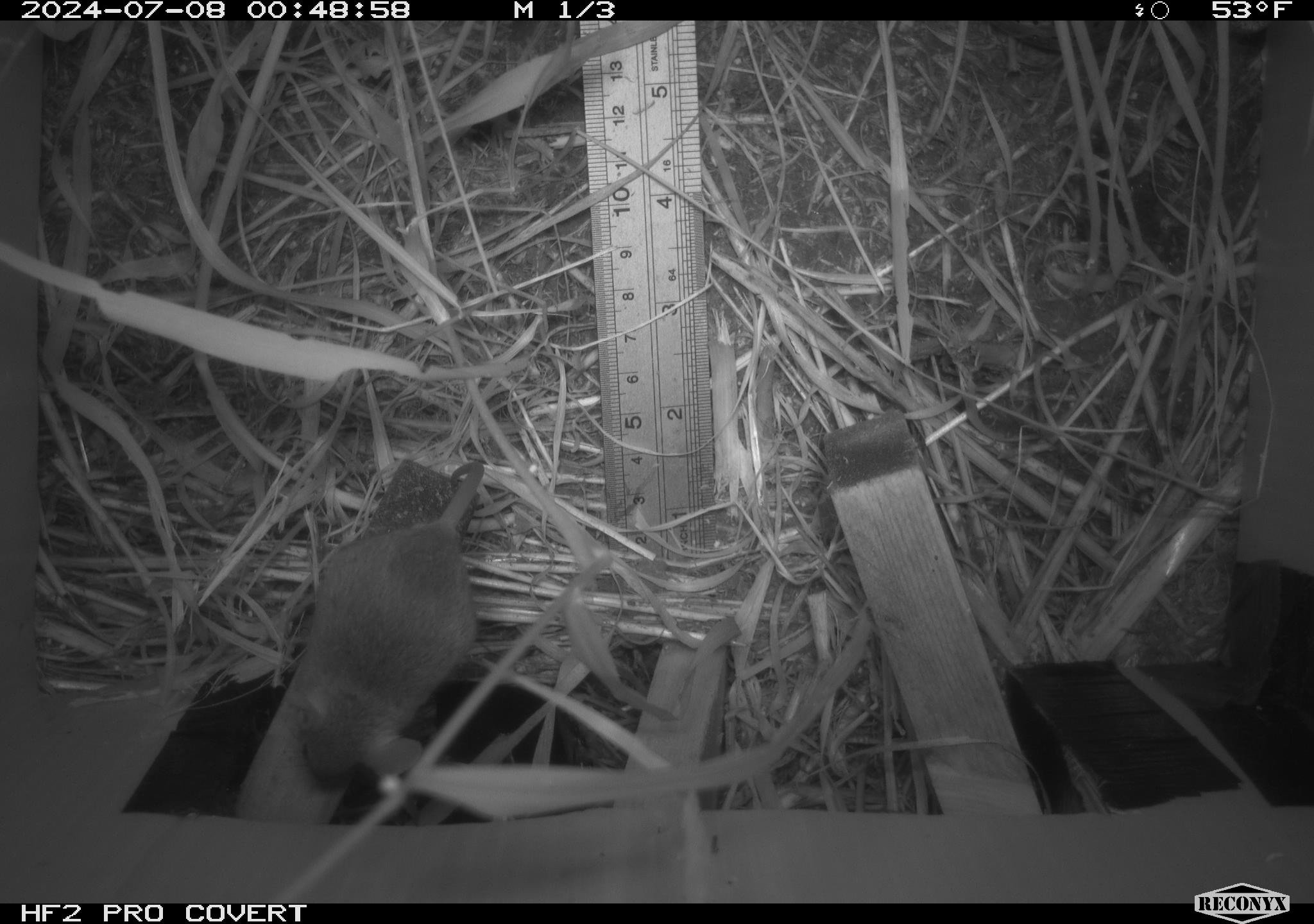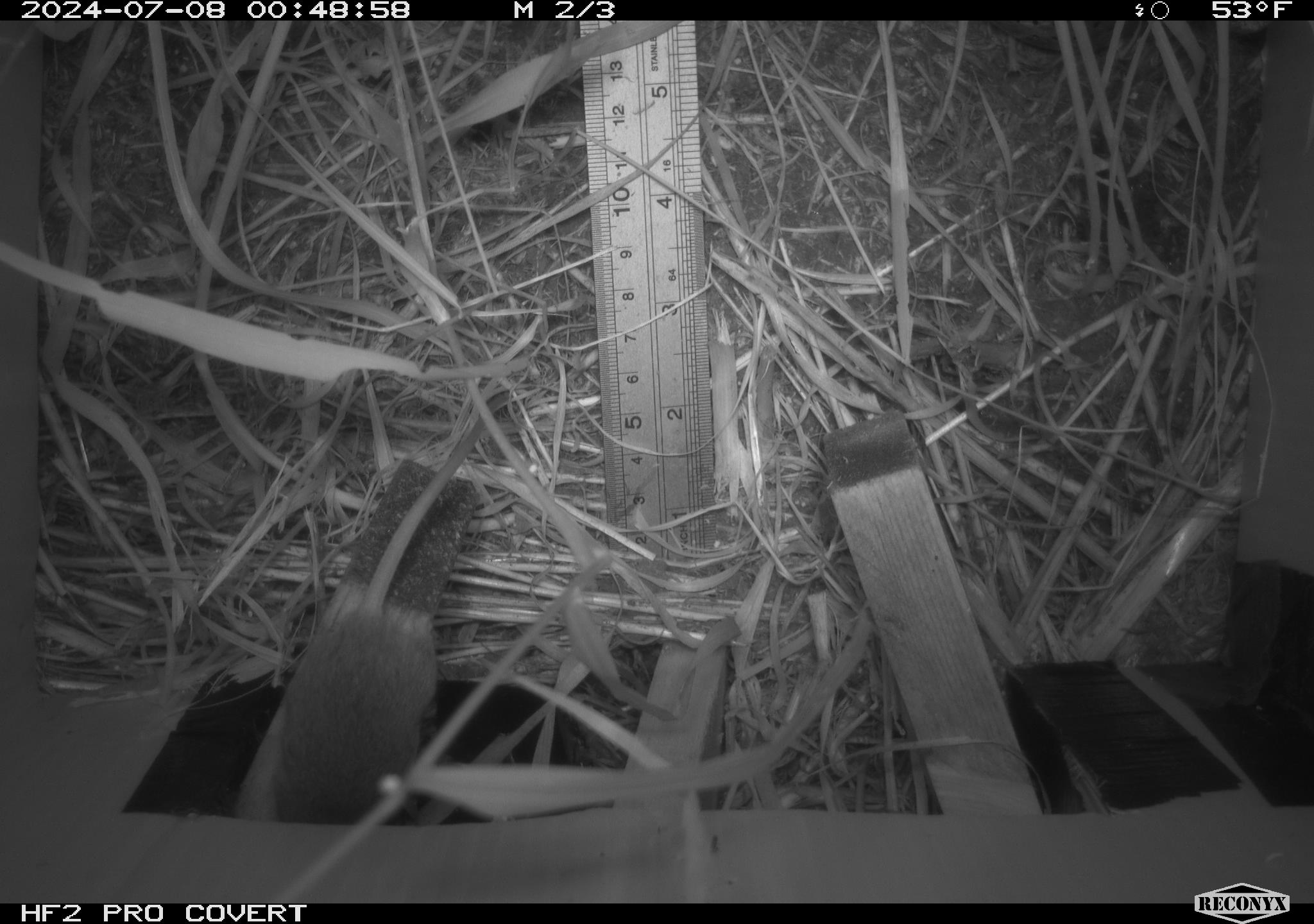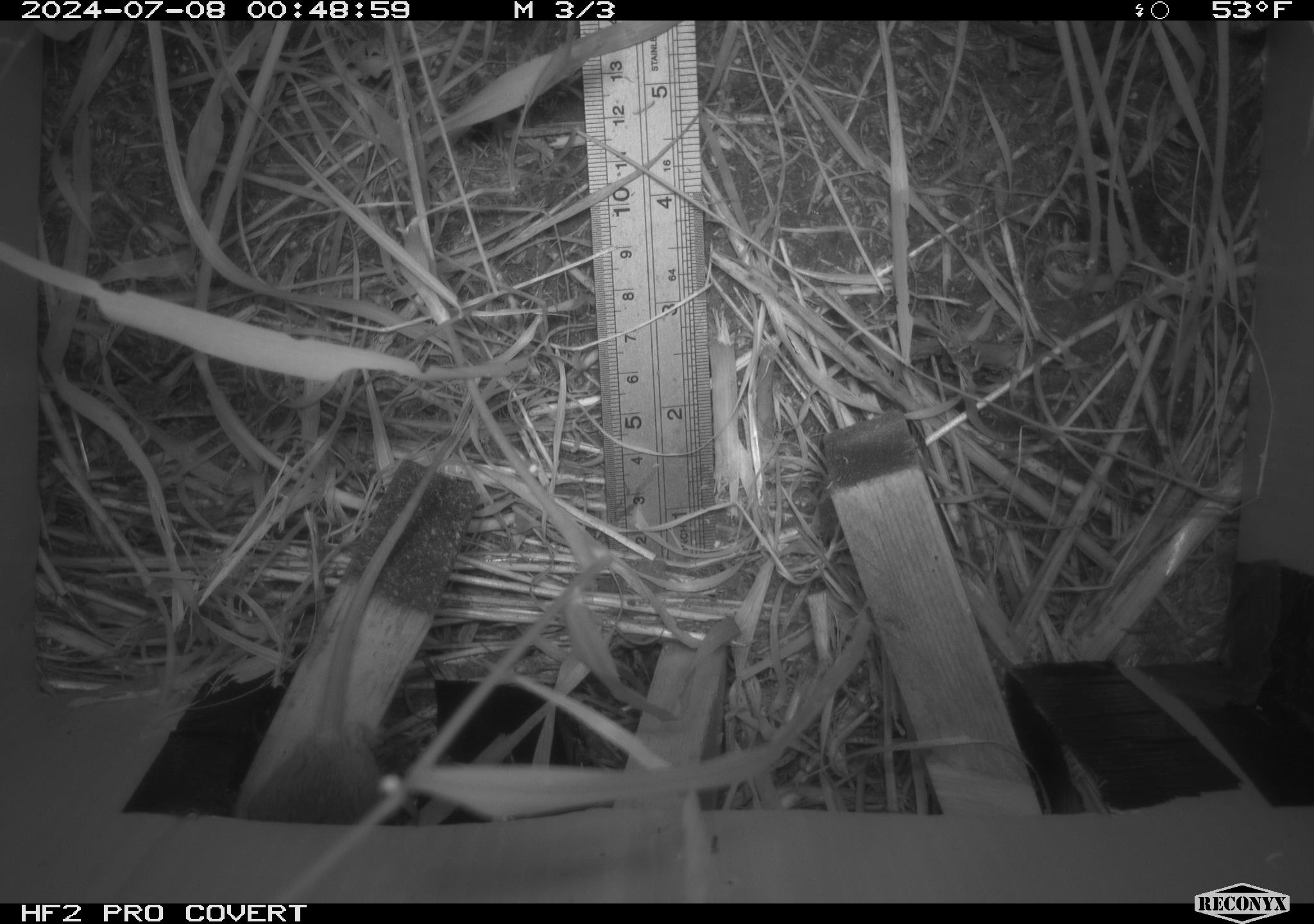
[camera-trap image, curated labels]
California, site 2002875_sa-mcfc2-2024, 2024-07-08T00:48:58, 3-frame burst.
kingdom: Animalia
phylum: Chordata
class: Mammalia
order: Rodentia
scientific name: Rodentia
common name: rodent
Rodent (Rodentia).